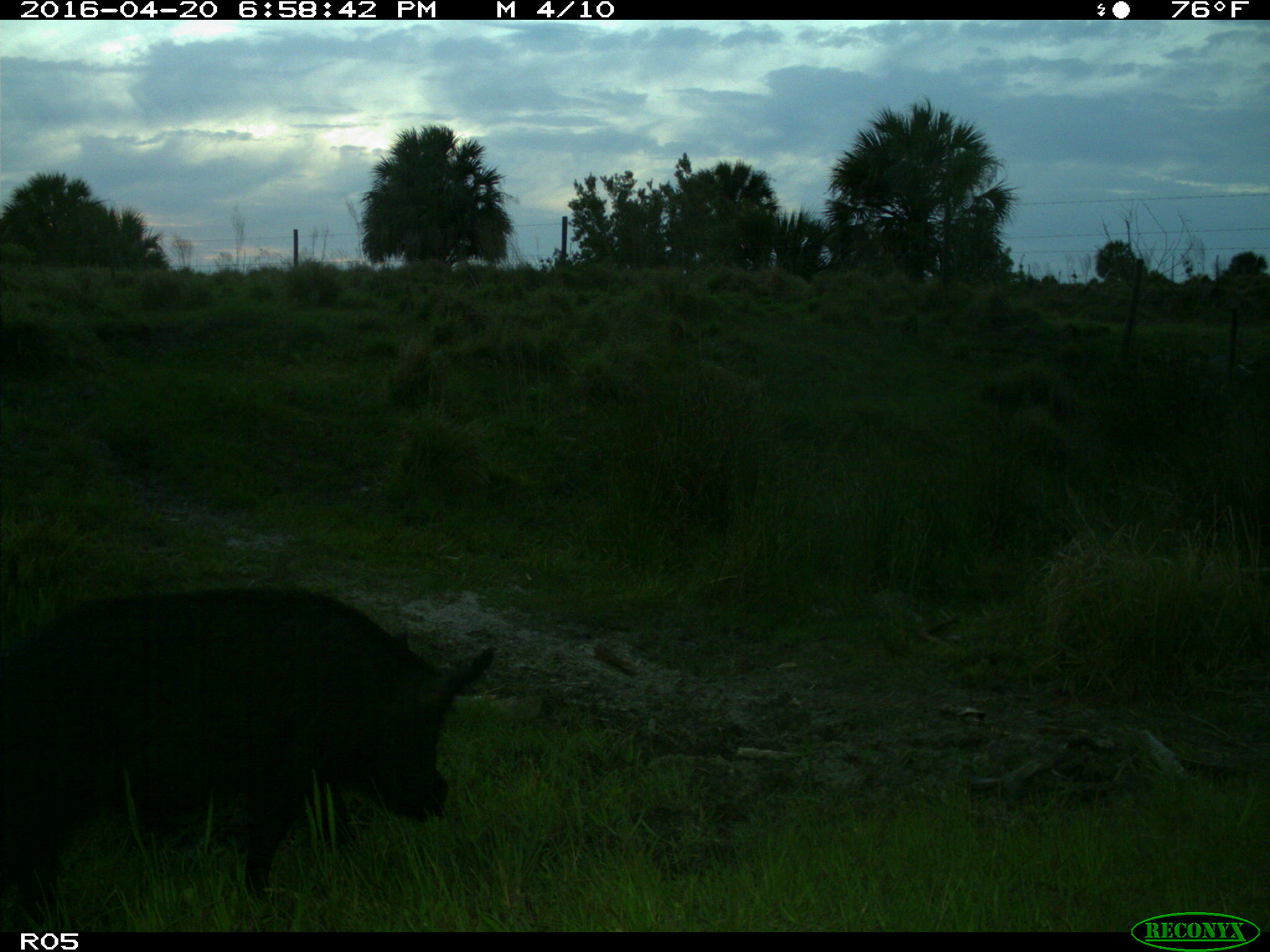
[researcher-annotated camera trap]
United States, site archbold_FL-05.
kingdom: Animalia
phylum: Chordata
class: Mammalia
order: Artiodactyla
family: Suidae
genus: Sus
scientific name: Sus scrofa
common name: wild boar